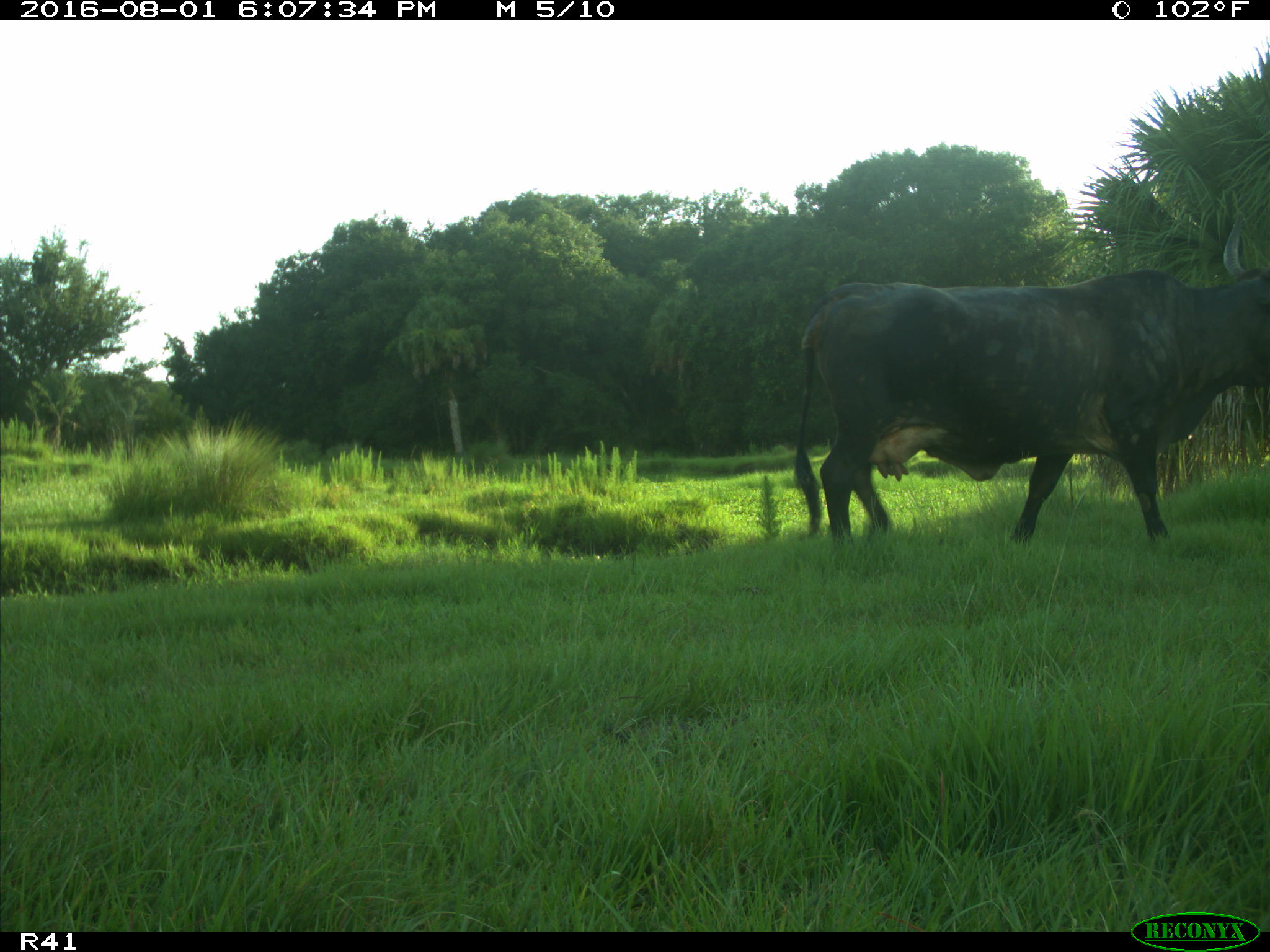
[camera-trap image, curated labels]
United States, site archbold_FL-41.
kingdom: Animalia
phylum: Chordata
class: Mammalia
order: Artiodactyla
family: Bovidae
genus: Bos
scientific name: Bos taurus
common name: domestic cow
Bos taurus (domestic cow).